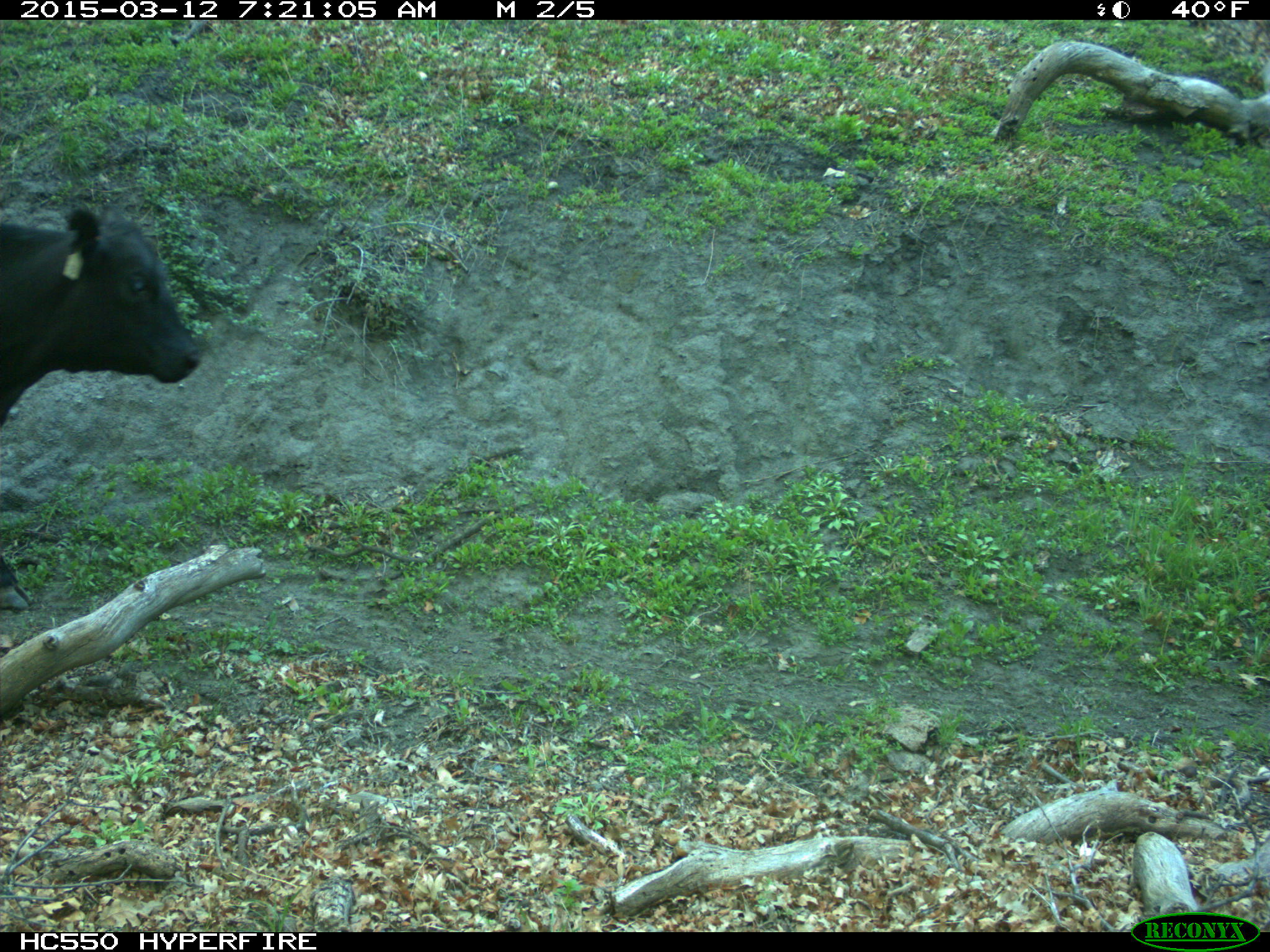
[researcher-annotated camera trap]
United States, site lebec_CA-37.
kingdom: Animalia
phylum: Chordata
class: Mammalia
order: Artiodactyla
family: Bovidae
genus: Bos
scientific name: Bos taurus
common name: domestic cow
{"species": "Bos taurus (domestic cow)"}